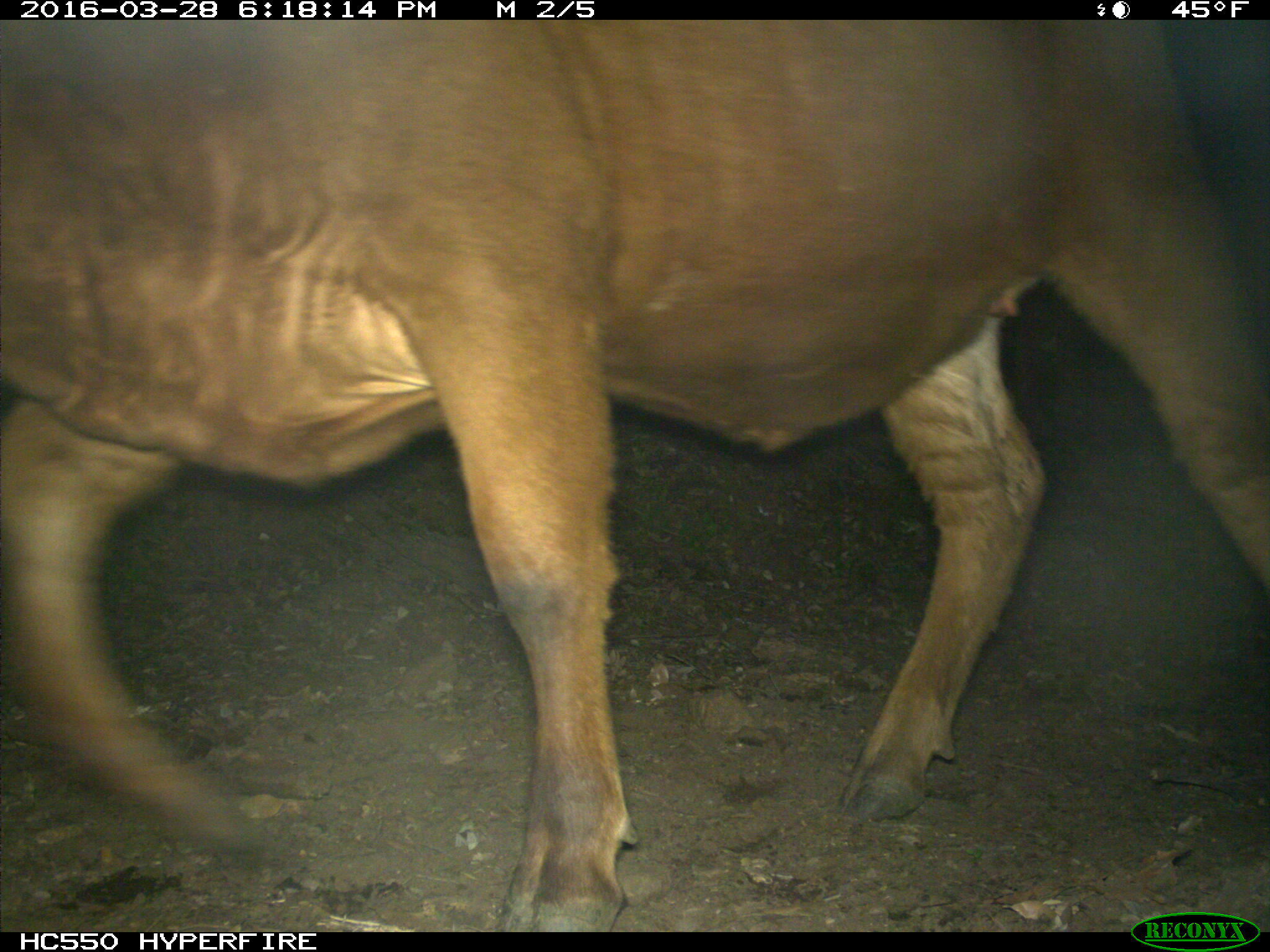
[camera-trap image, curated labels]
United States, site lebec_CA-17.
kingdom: Animalia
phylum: Chordata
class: Mammalia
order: Artiodactyla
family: Bovidae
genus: Bos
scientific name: Bos taurus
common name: domestic cow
Bos taurus (domestic cow).